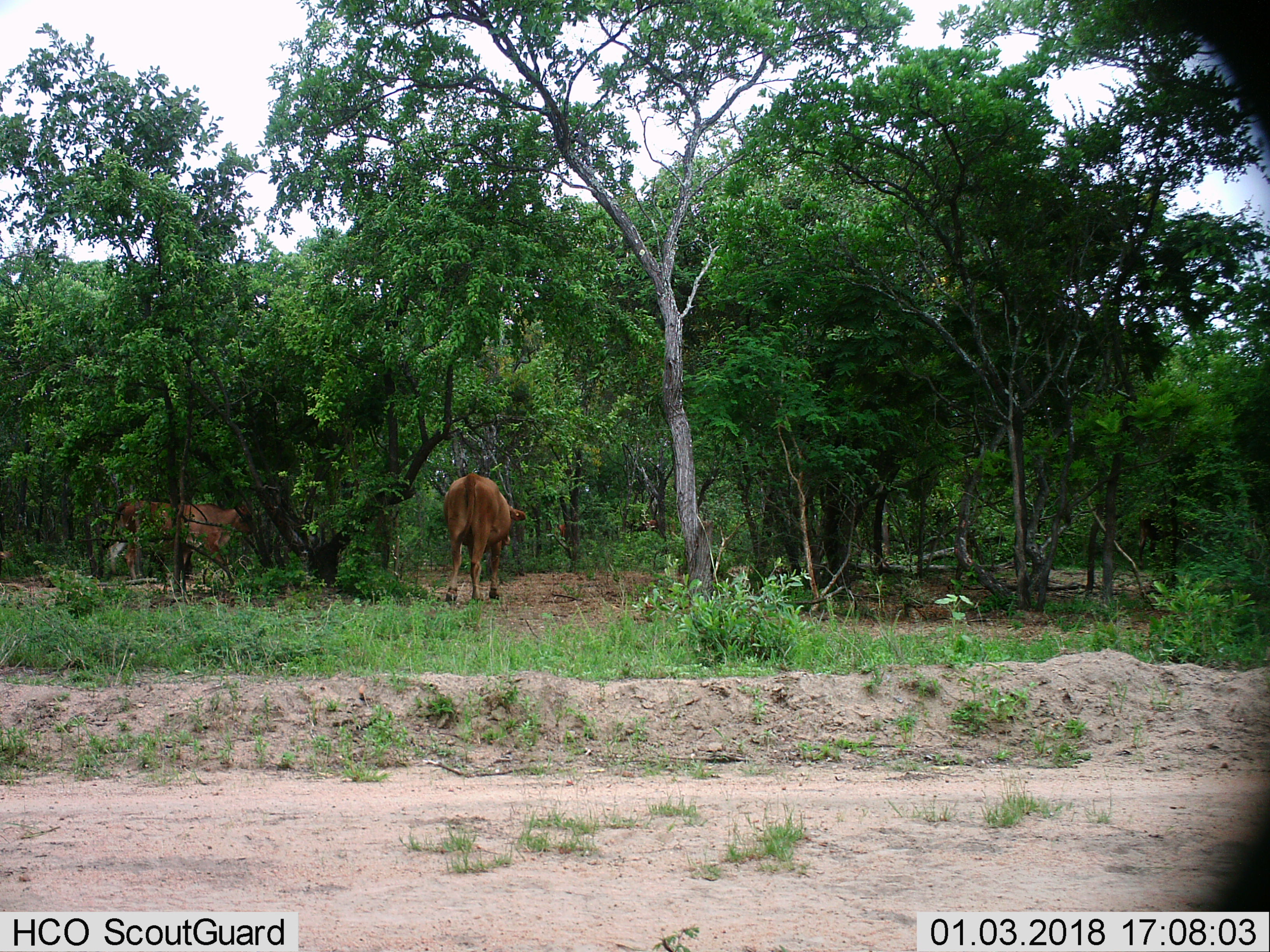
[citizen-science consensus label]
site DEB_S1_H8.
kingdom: Animalia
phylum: Chordata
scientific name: Vertebrata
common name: domestic animal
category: domesticanimal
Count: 3.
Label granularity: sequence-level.